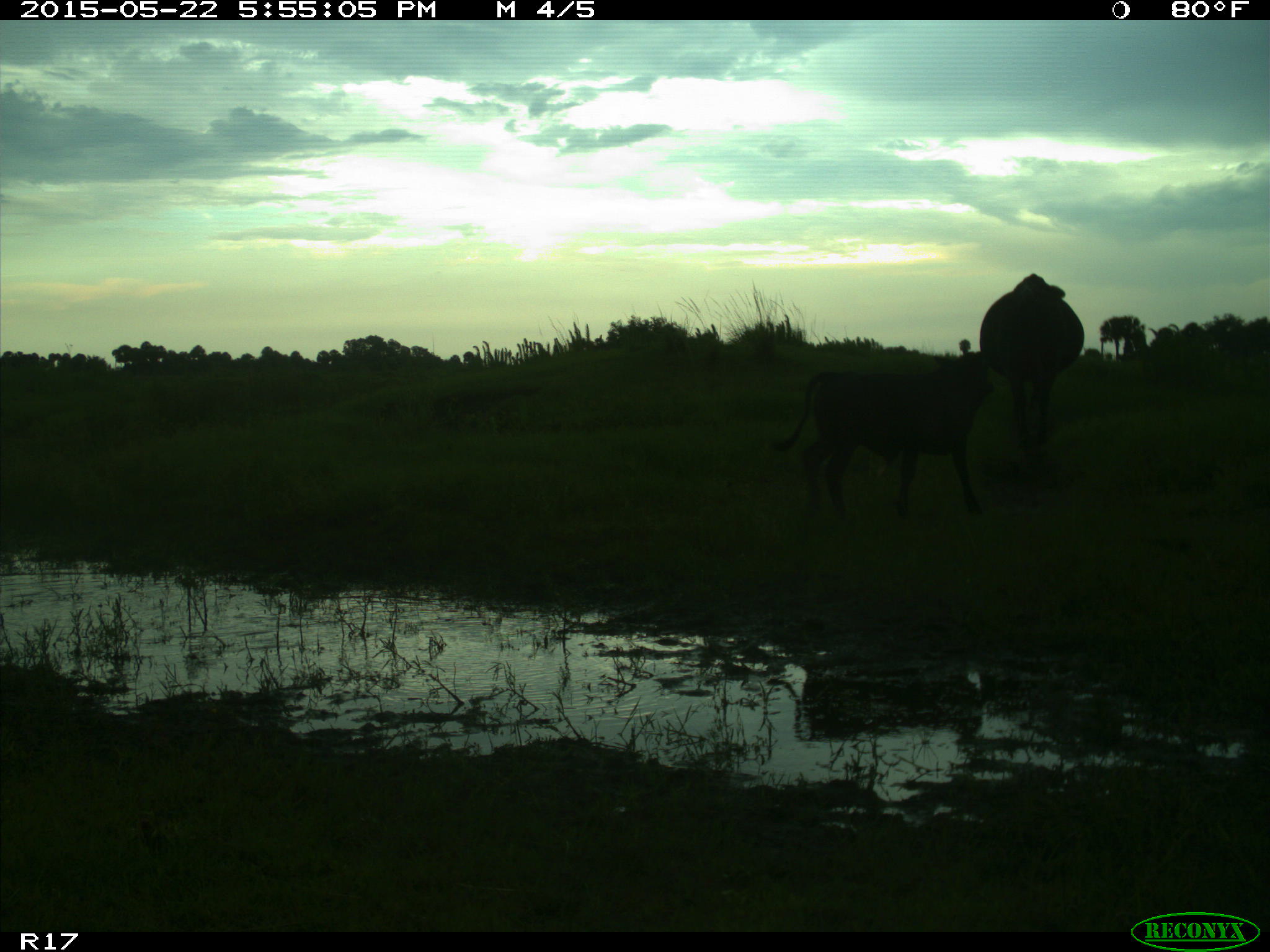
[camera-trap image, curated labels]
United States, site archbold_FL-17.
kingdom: Animalia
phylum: Chordata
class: Mammalia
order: Artiodactyla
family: Bovidae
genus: Bos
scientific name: Bos taurus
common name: domestic cow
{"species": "Bos taurus (domestic cow)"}